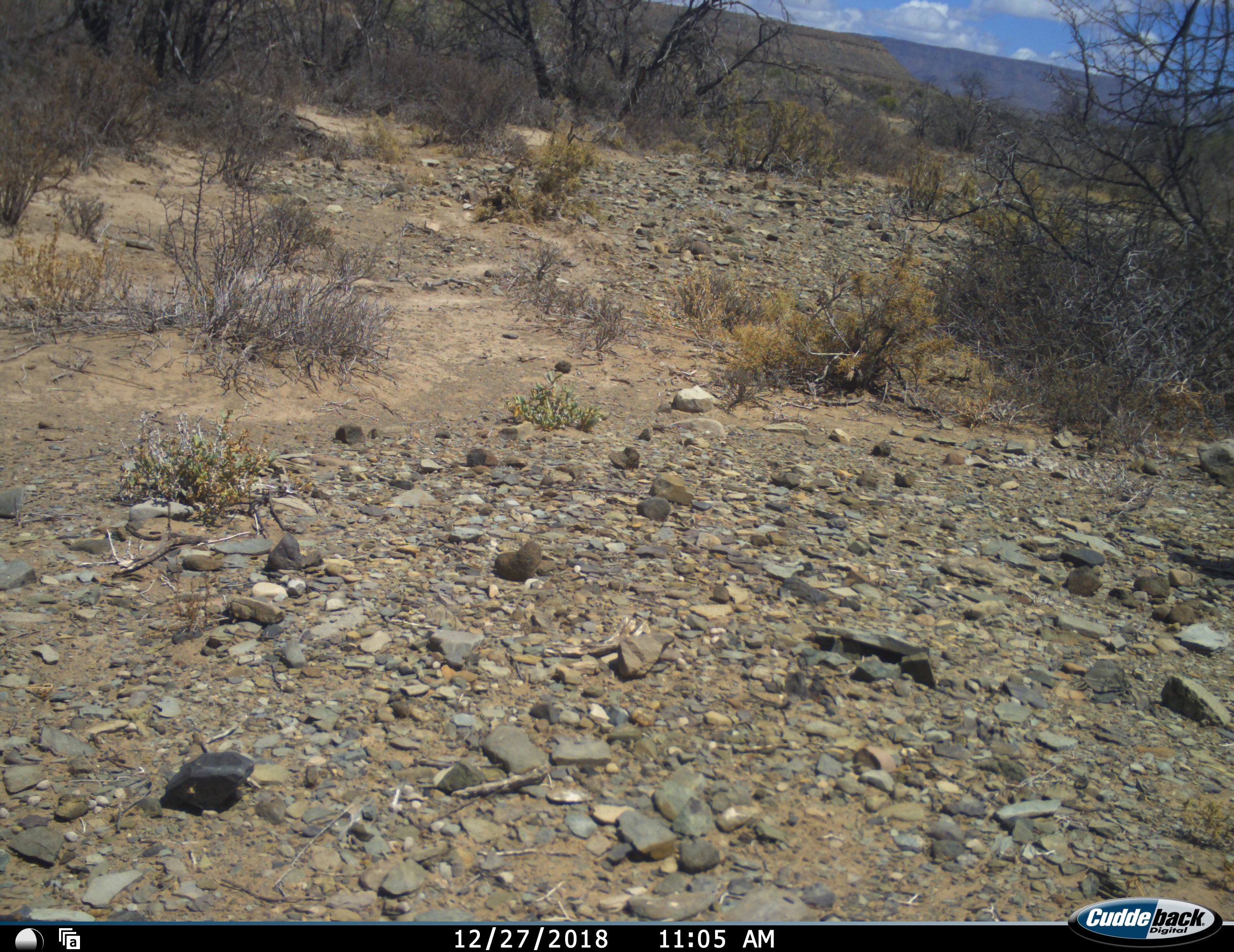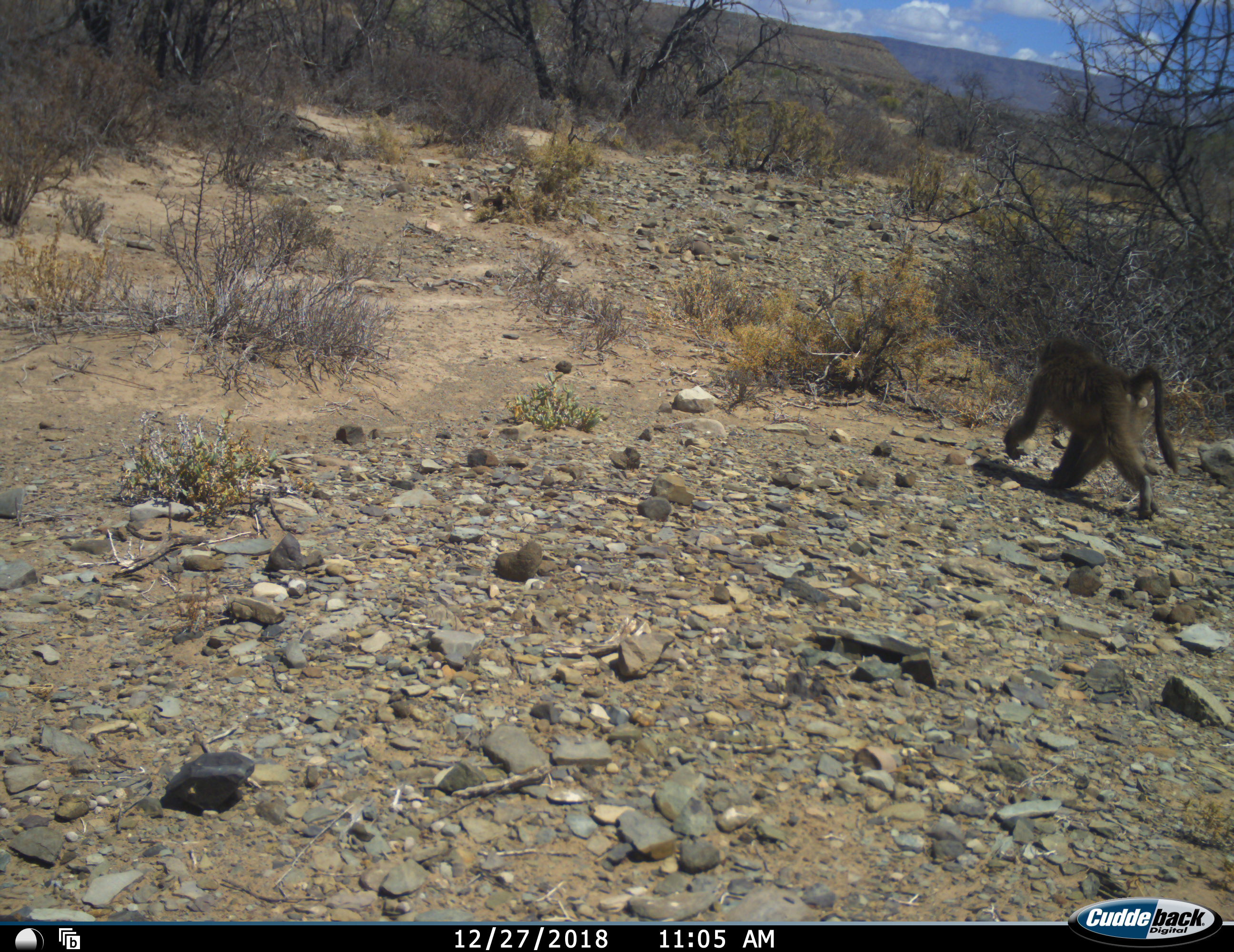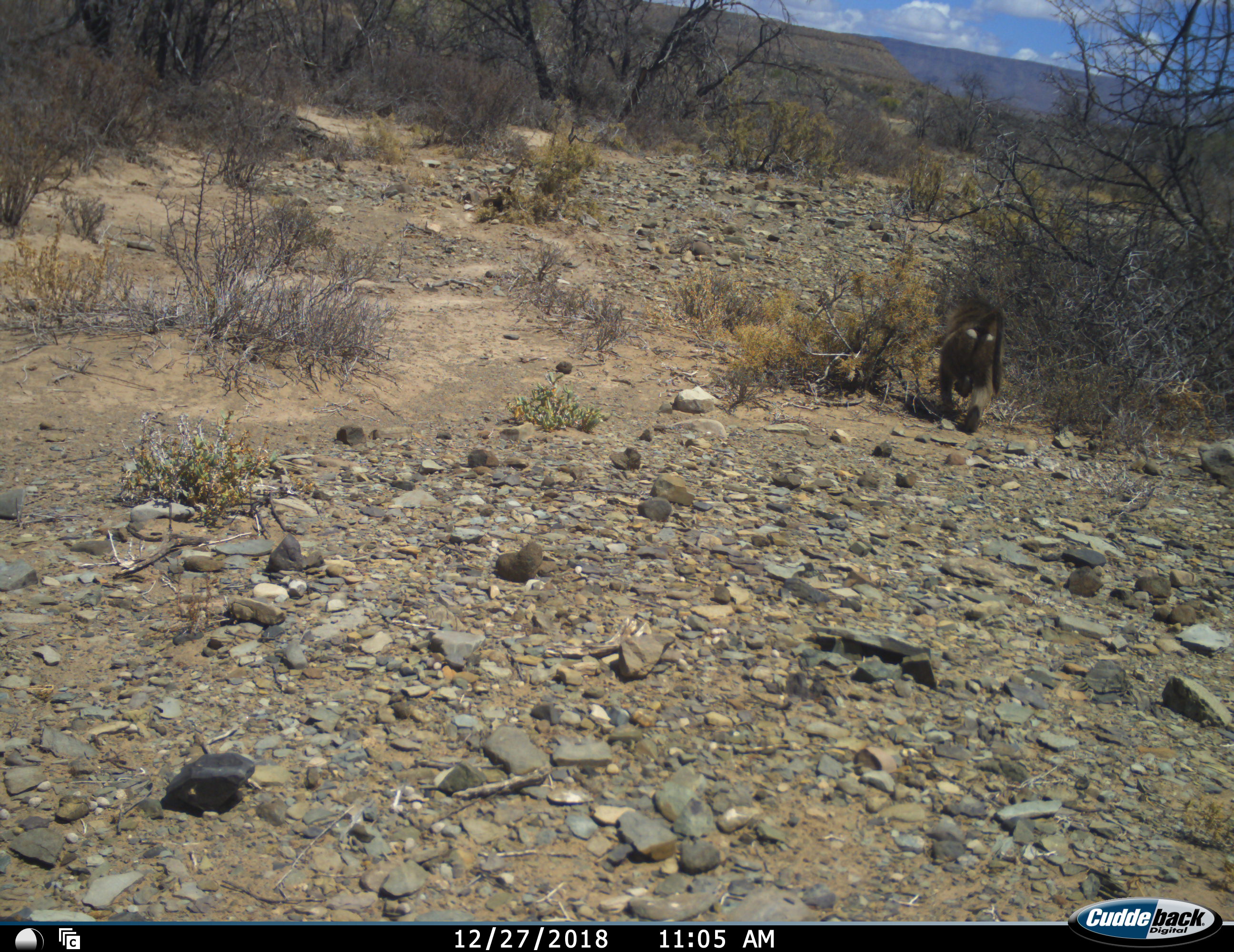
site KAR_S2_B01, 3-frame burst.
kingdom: Animalia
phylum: Chordata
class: Mammalia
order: Primates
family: Cercopithecidae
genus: Papio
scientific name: Papio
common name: baboon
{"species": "baboon (Papio)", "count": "1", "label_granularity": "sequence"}